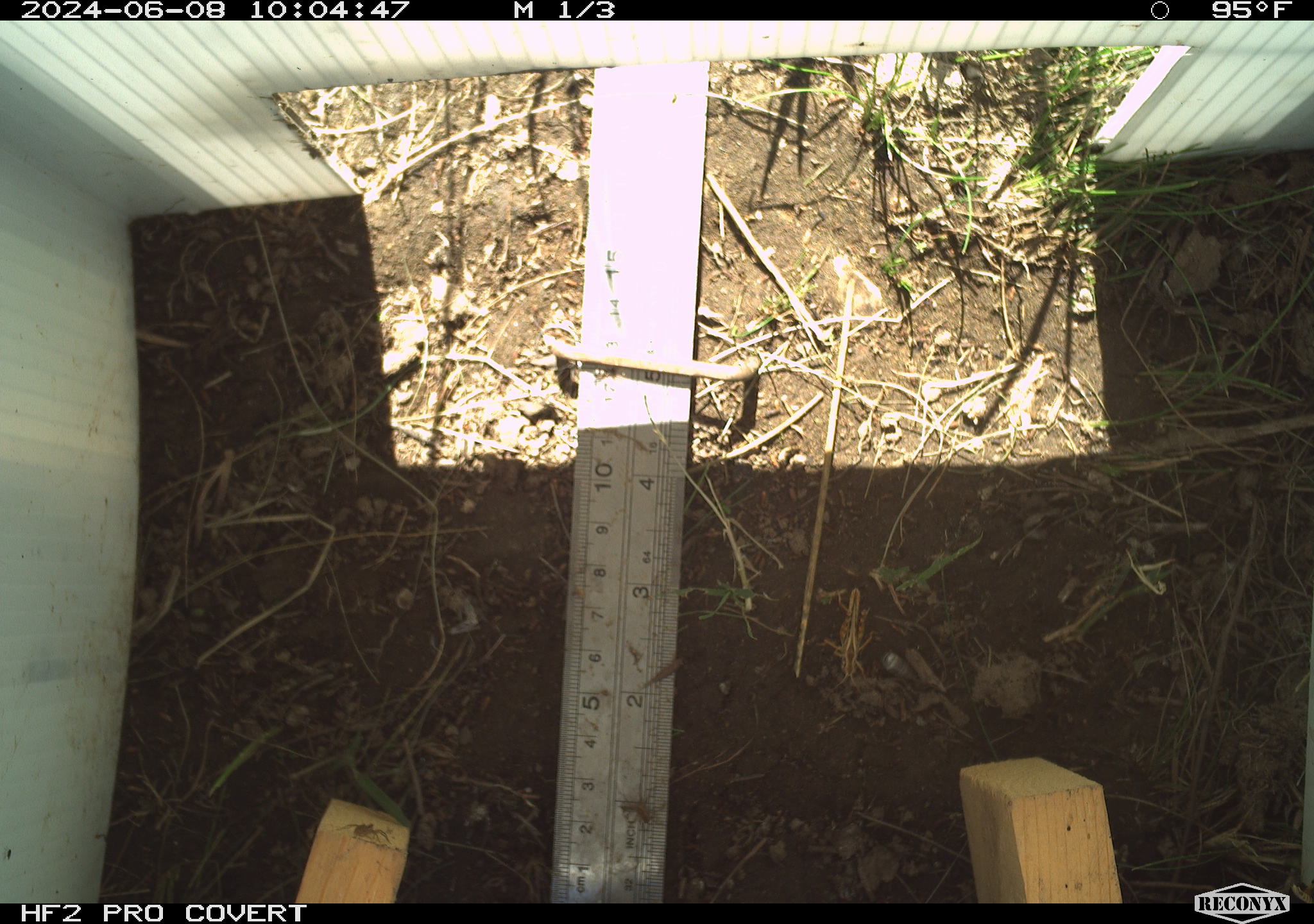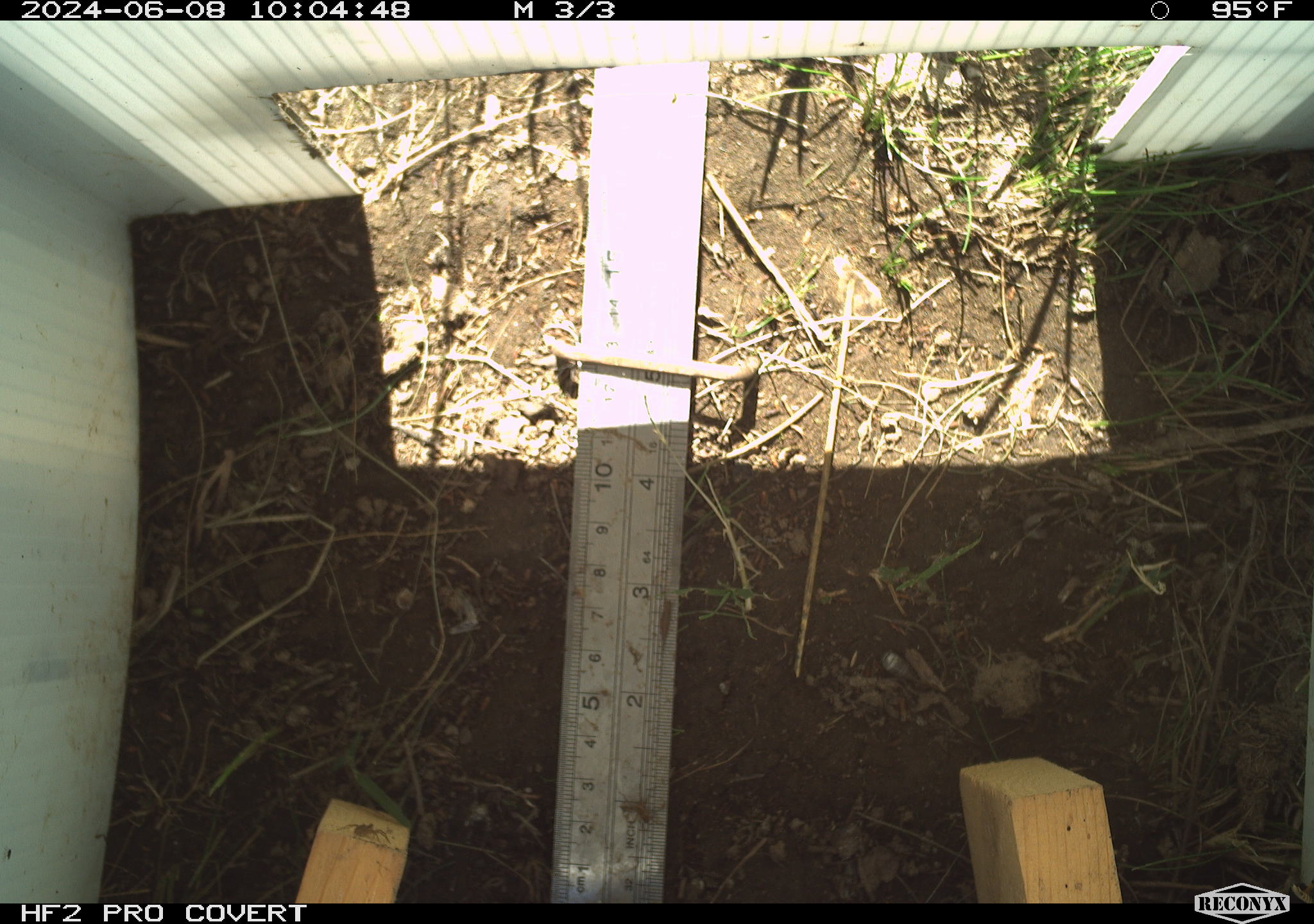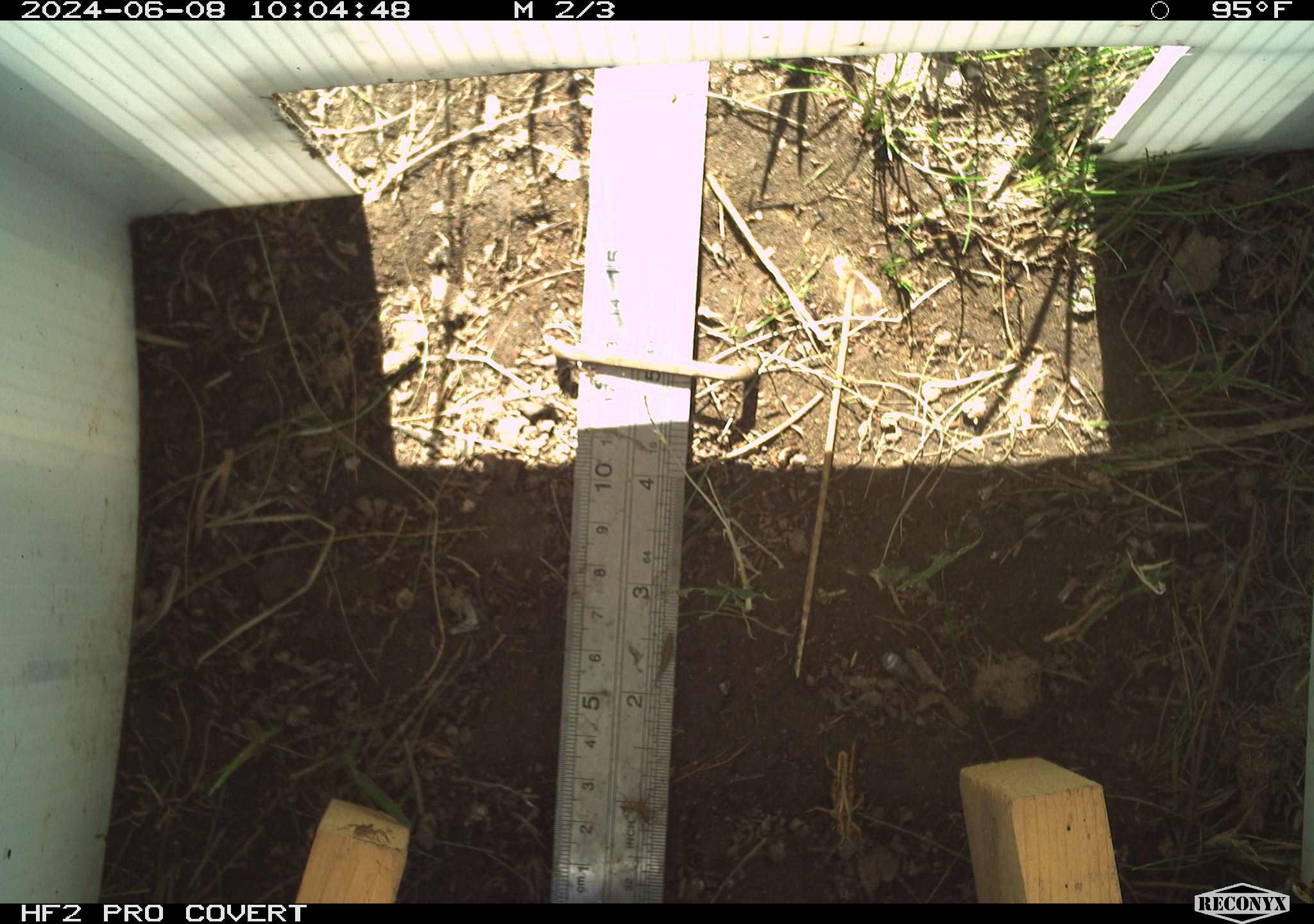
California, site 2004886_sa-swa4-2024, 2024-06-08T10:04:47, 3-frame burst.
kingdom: Animalia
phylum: Arthropoda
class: Insecta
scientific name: Insecta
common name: insect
Insect (Insecta).